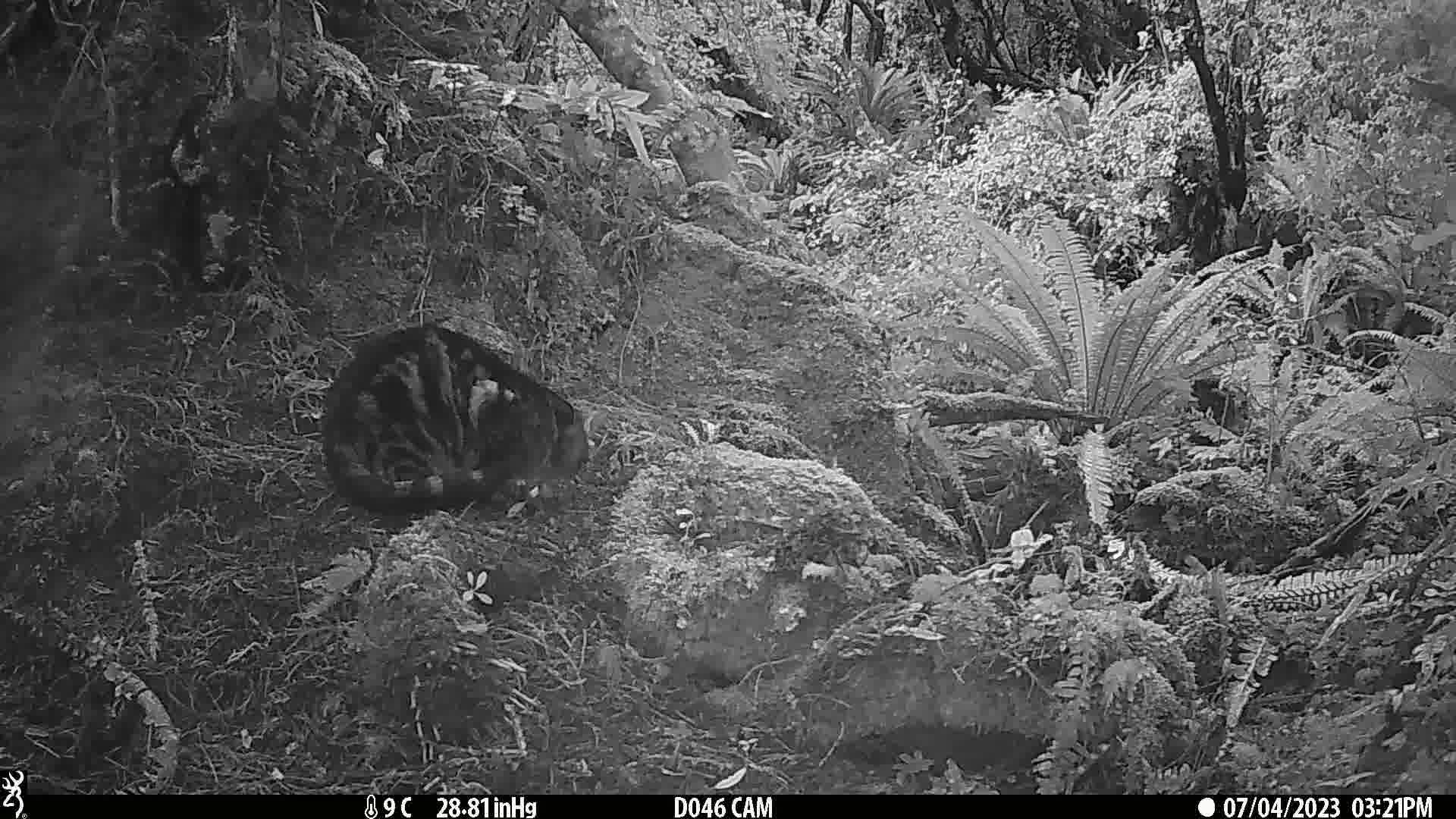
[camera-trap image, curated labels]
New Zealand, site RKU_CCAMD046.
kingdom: Animalia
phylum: Chordata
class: Mammalia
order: Carnivora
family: Felidae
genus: Felis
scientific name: Felis catus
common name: domestic cat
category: cat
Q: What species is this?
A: Cat (domestic cat) (Felis catus).